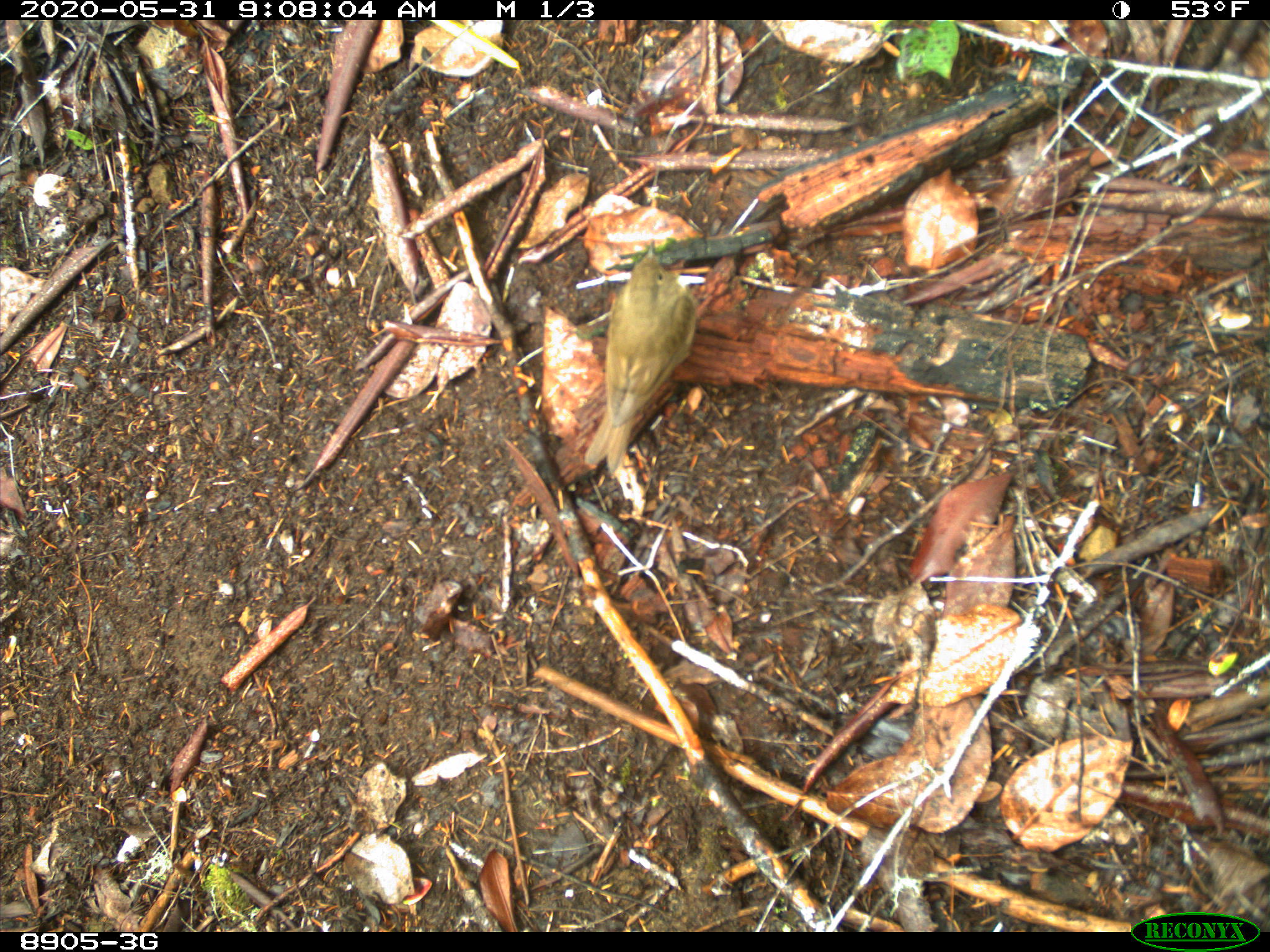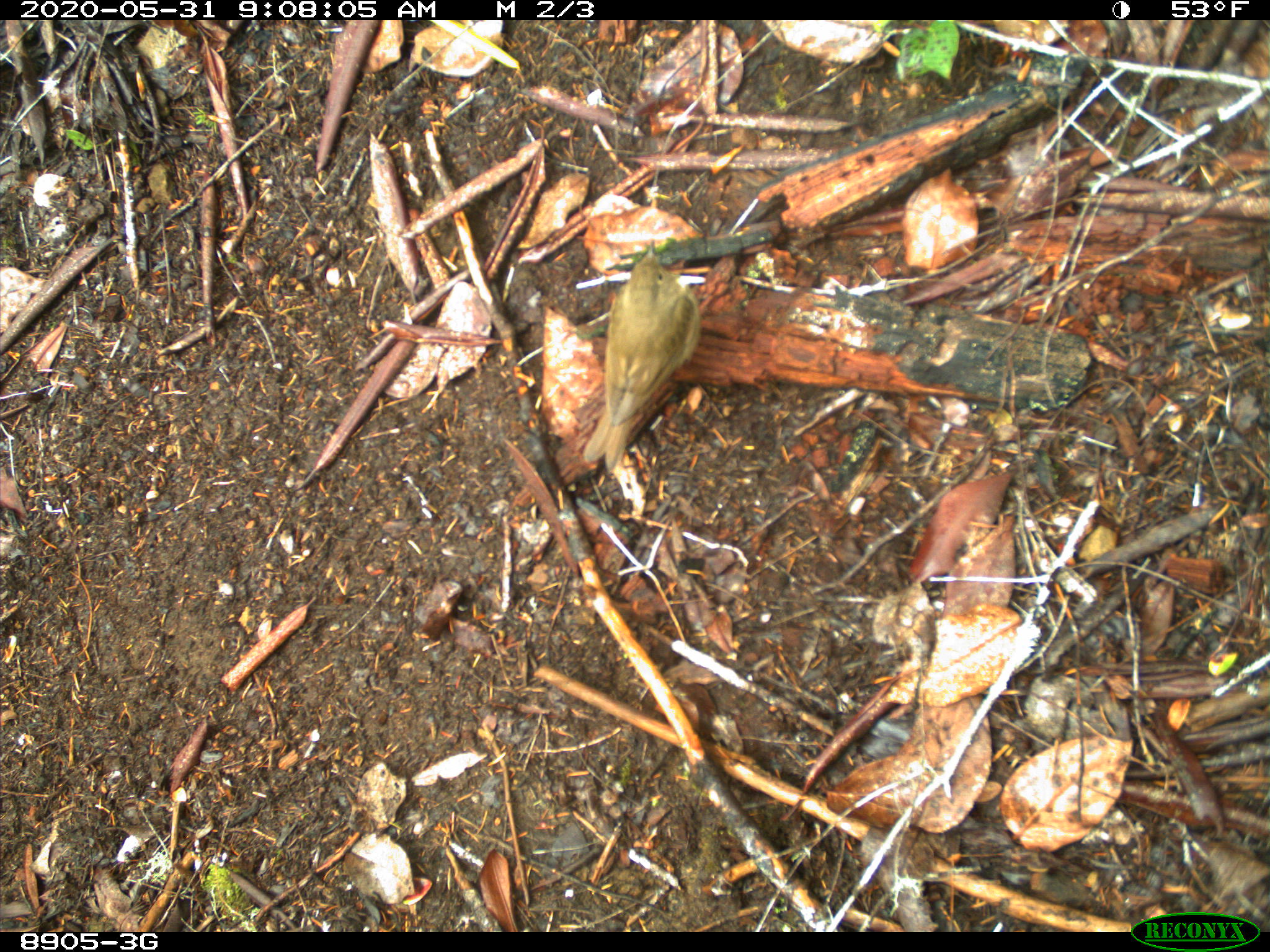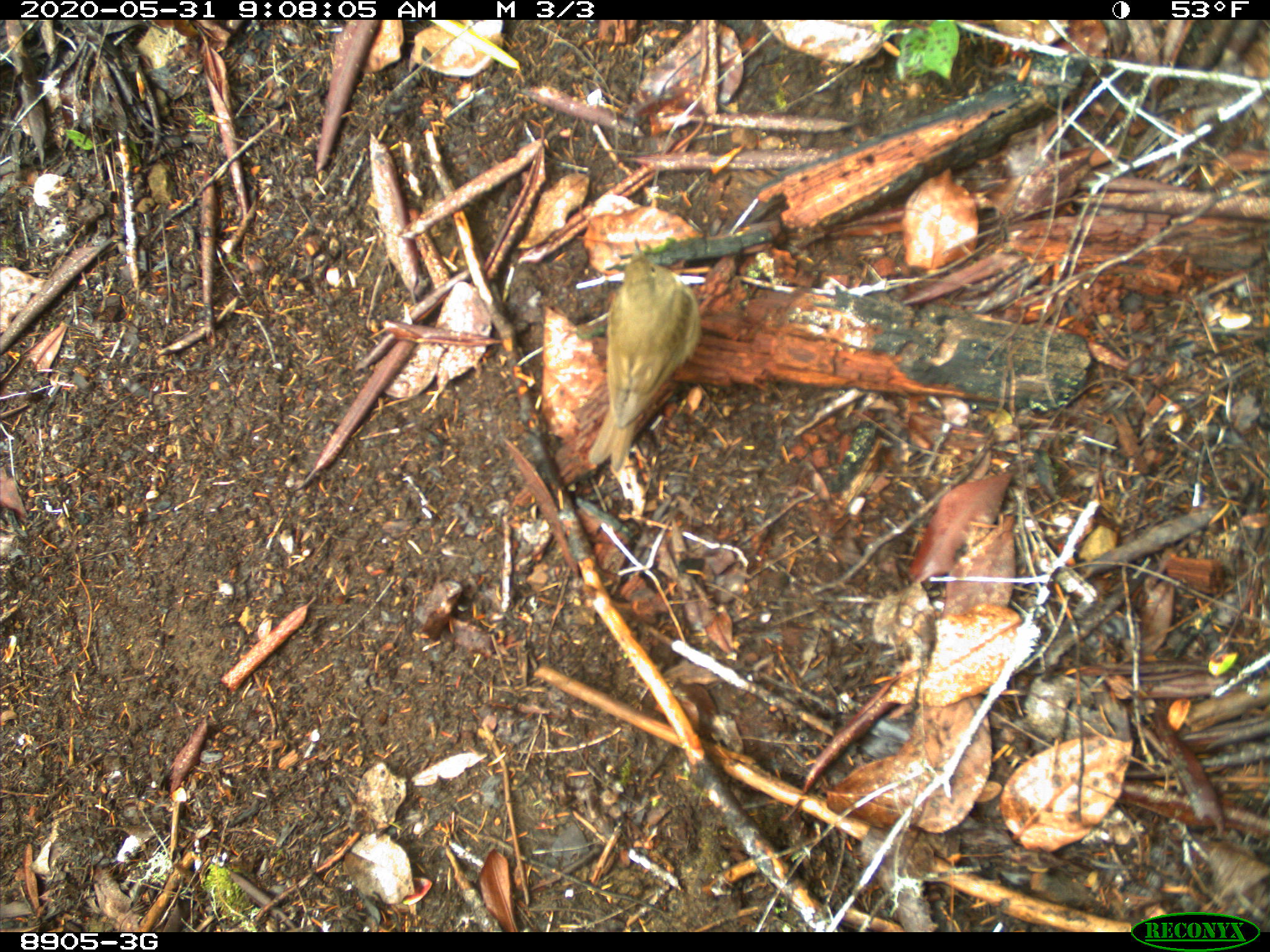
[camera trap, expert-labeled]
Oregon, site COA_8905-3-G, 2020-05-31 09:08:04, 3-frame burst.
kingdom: Animalia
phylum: Chordata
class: Aves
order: Passeriformes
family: Turdidae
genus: Catharus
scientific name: Catharus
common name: brown thrushes and nightingale-thrushes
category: catharus species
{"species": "catharus species (brown thrushes and nightingale-thrushes) (Catharus)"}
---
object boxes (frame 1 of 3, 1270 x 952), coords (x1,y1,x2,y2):
catharus species: (575,231,721,482)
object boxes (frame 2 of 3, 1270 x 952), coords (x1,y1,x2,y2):
catharus species: (571,229,711,477)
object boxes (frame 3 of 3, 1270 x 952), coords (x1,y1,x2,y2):
catharus species: (574,231,706,487)